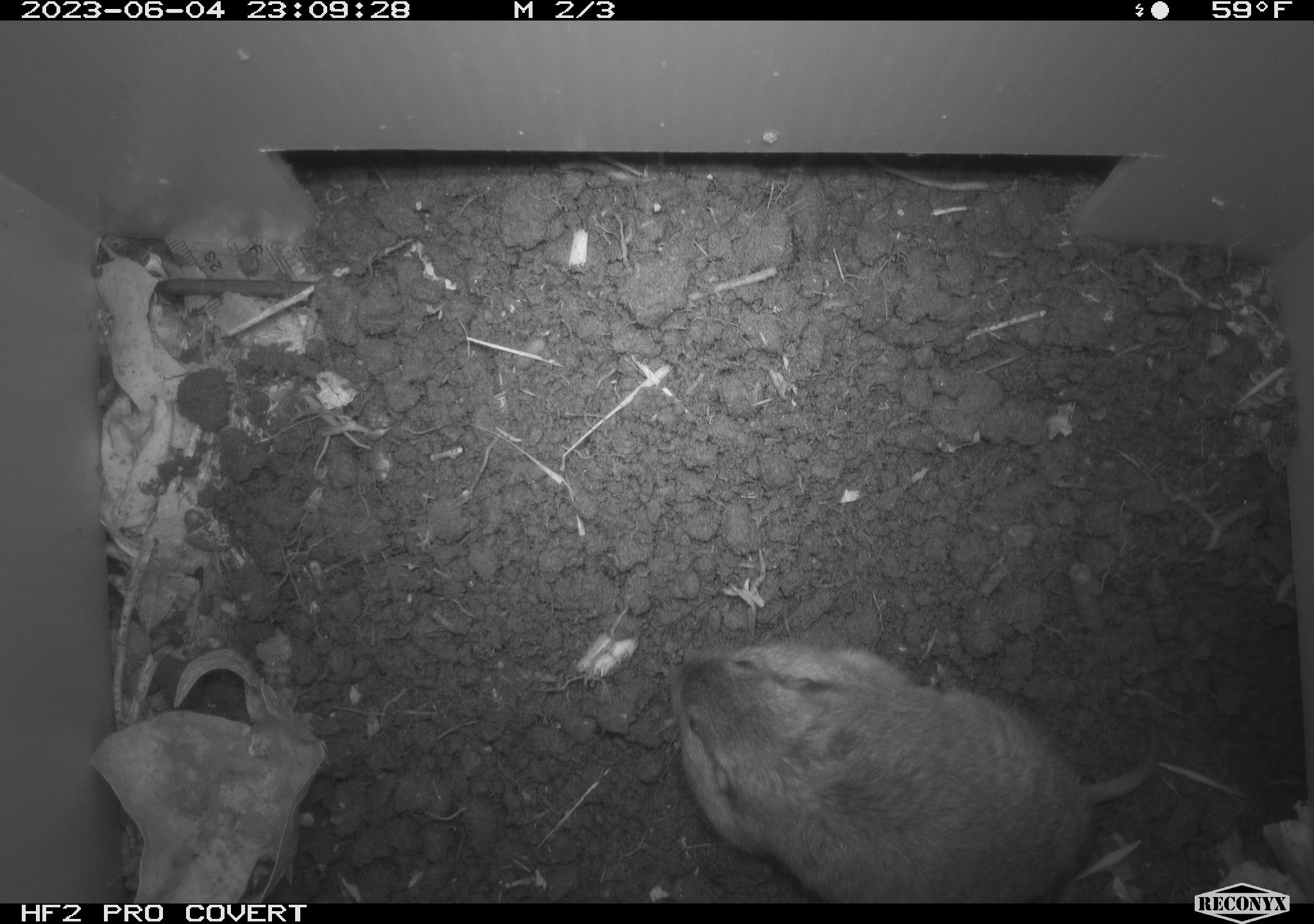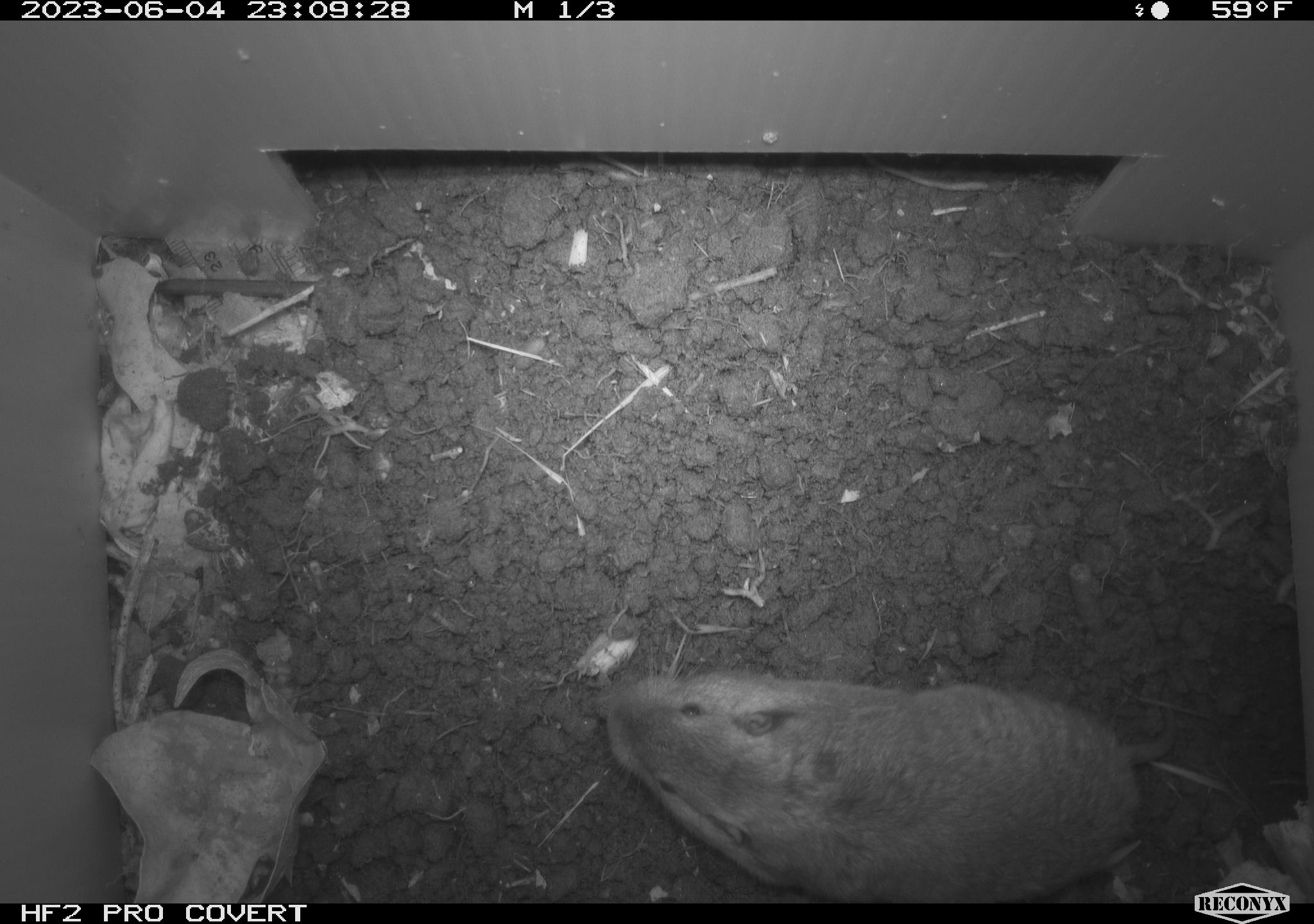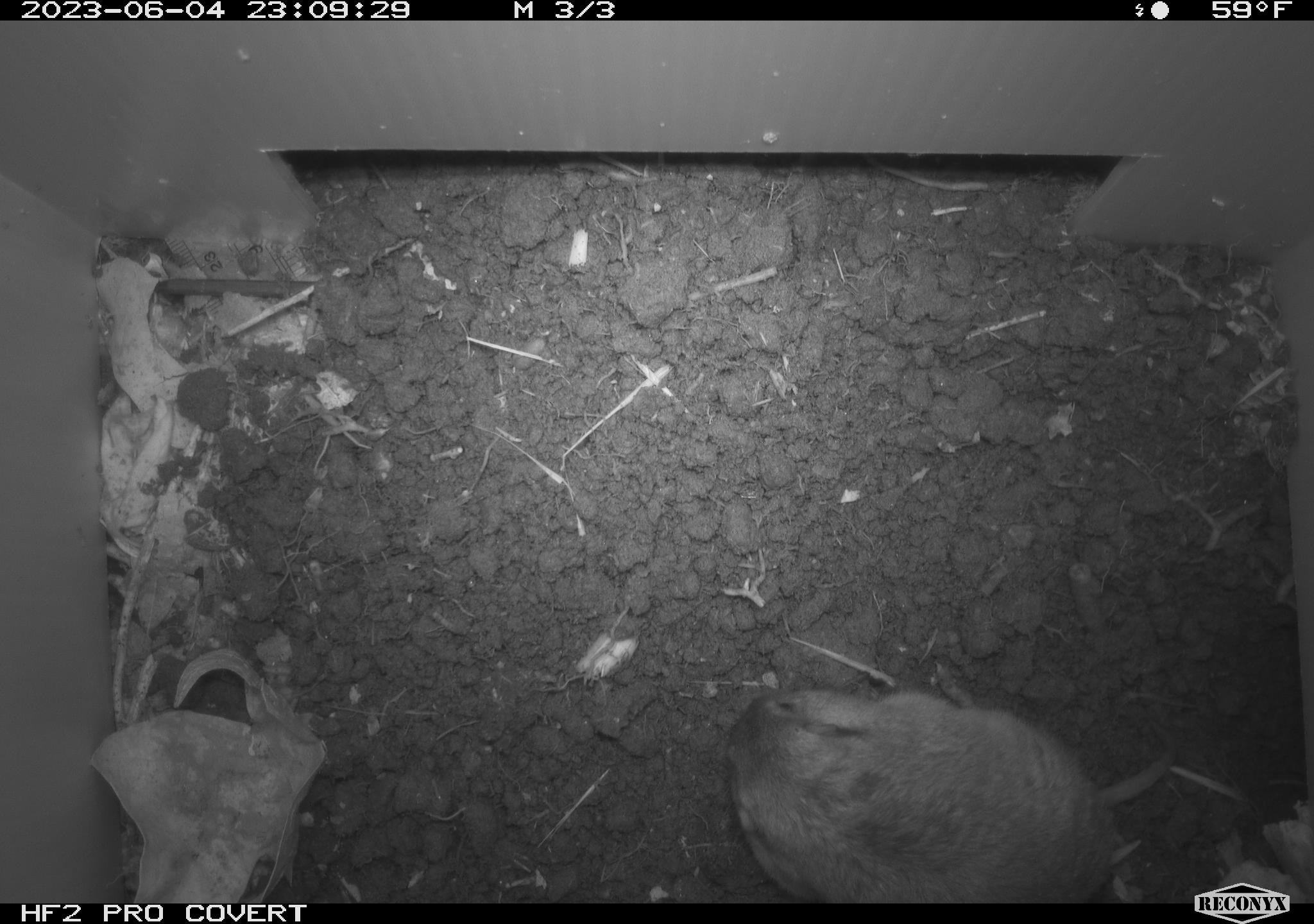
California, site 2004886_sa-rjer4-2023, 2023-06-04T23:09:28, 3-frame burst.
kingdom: Animalia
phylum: Chordata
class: Mammalia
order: Rodentia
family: Geomyidae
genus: Megascapheus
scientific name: Megascapheus bottae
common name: botta's pocket gopher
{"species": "botta's pocket gopher (Megascapheus bottae)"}